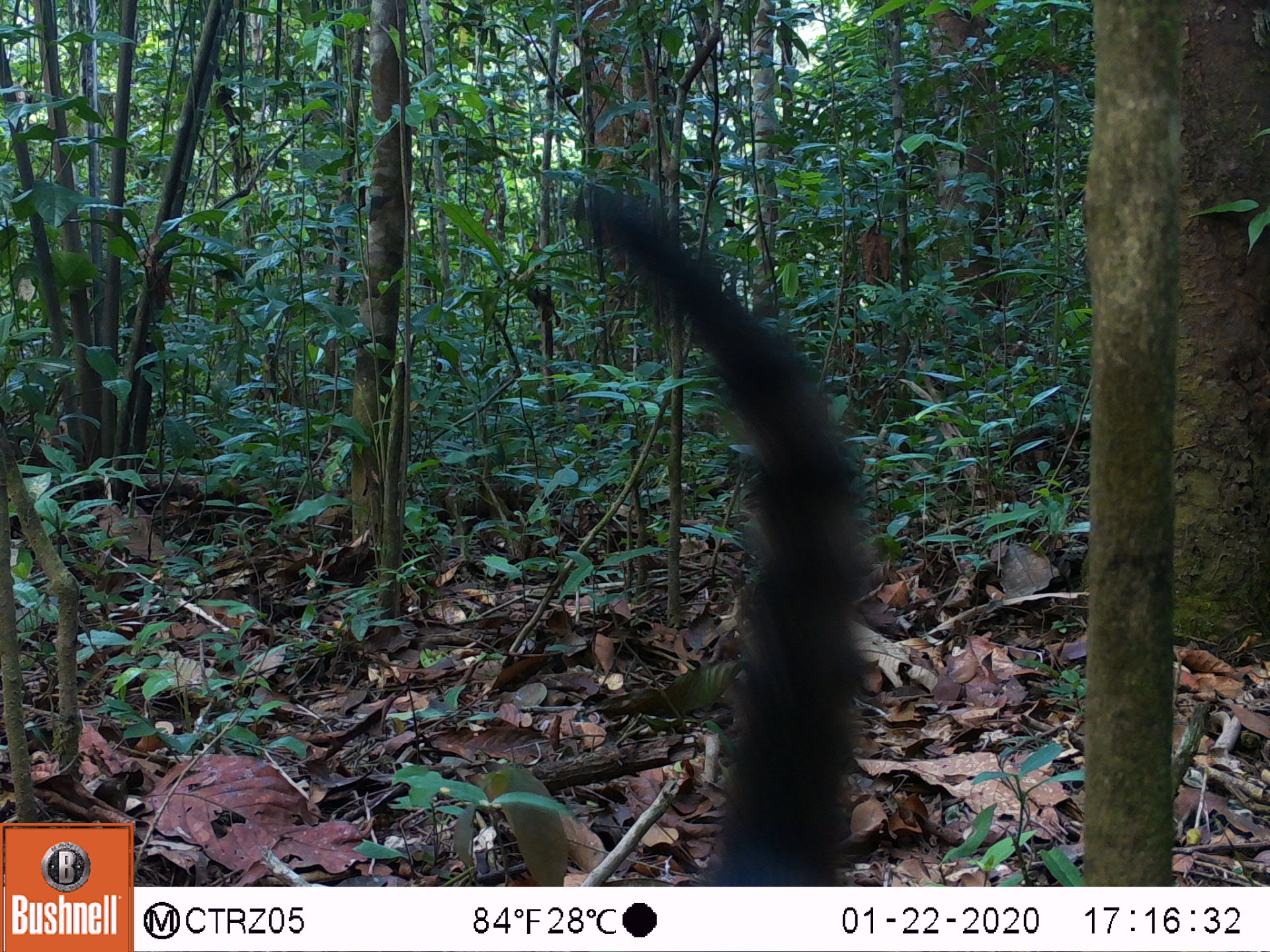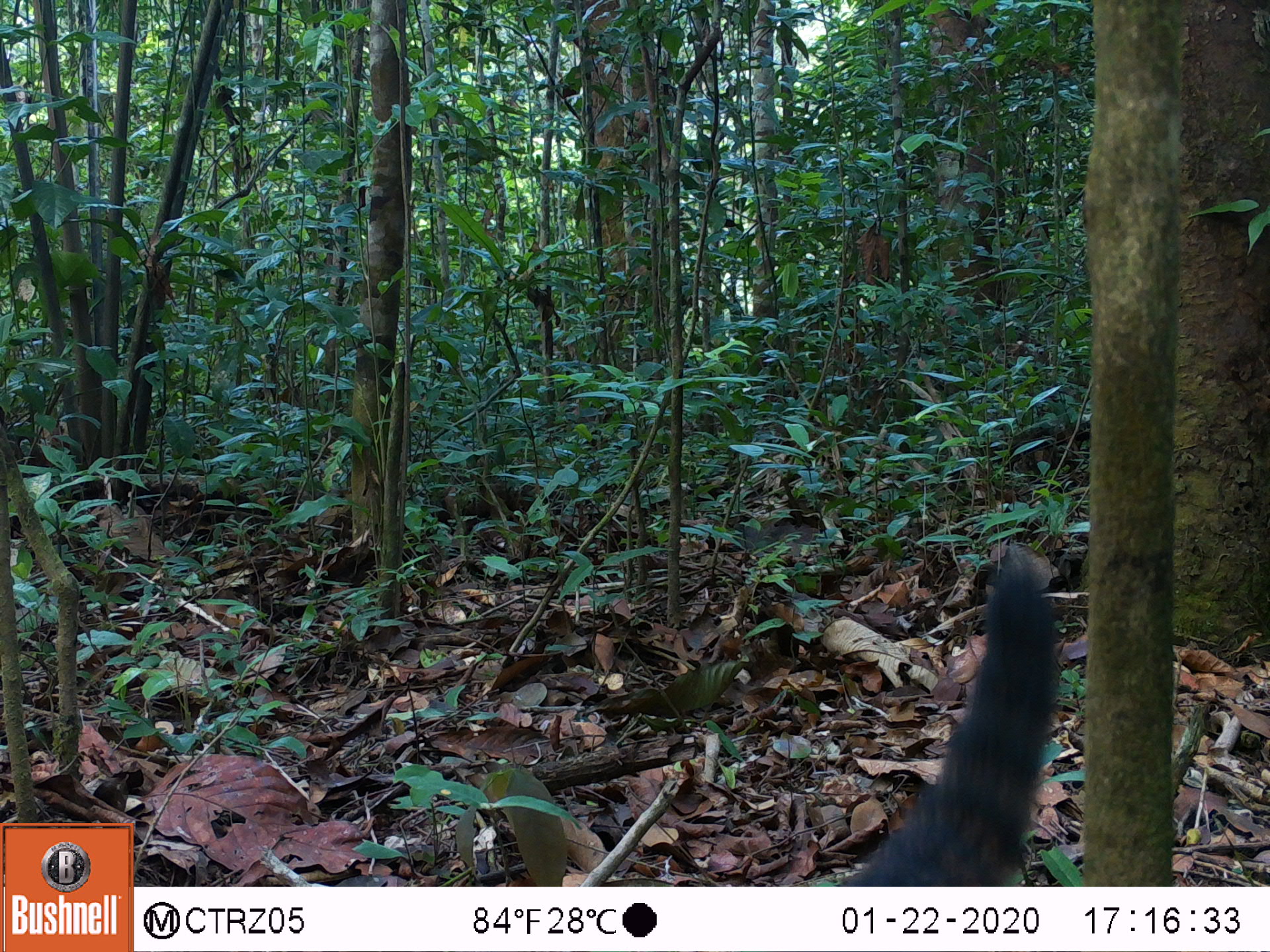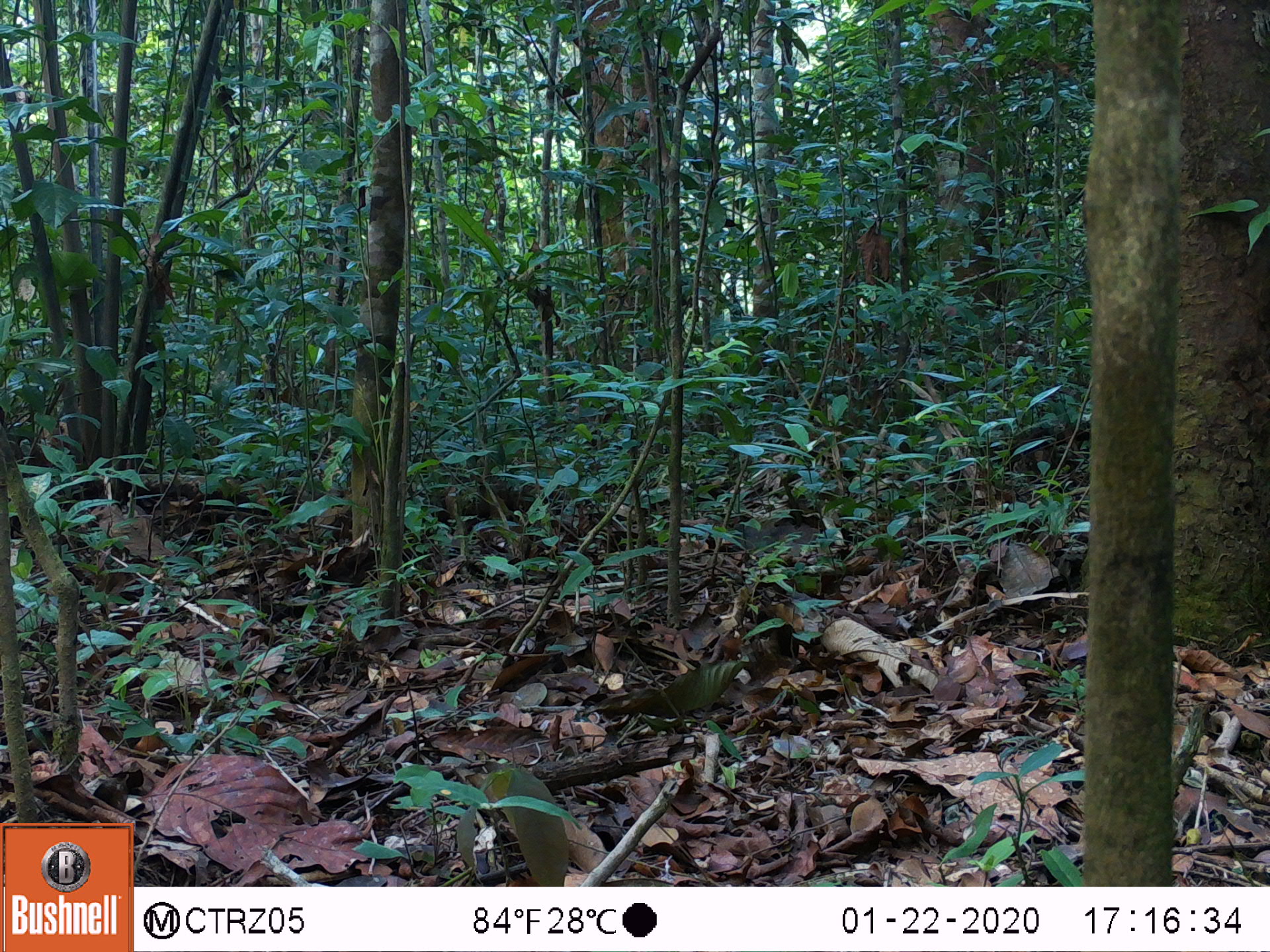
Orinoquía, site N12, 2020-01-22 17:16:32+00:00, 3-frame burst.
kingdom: Animalia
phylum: Chordata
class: Mammalia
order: Carnivora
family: Procyonidae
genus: Nasua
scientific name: Nasua nasua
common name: south american coati